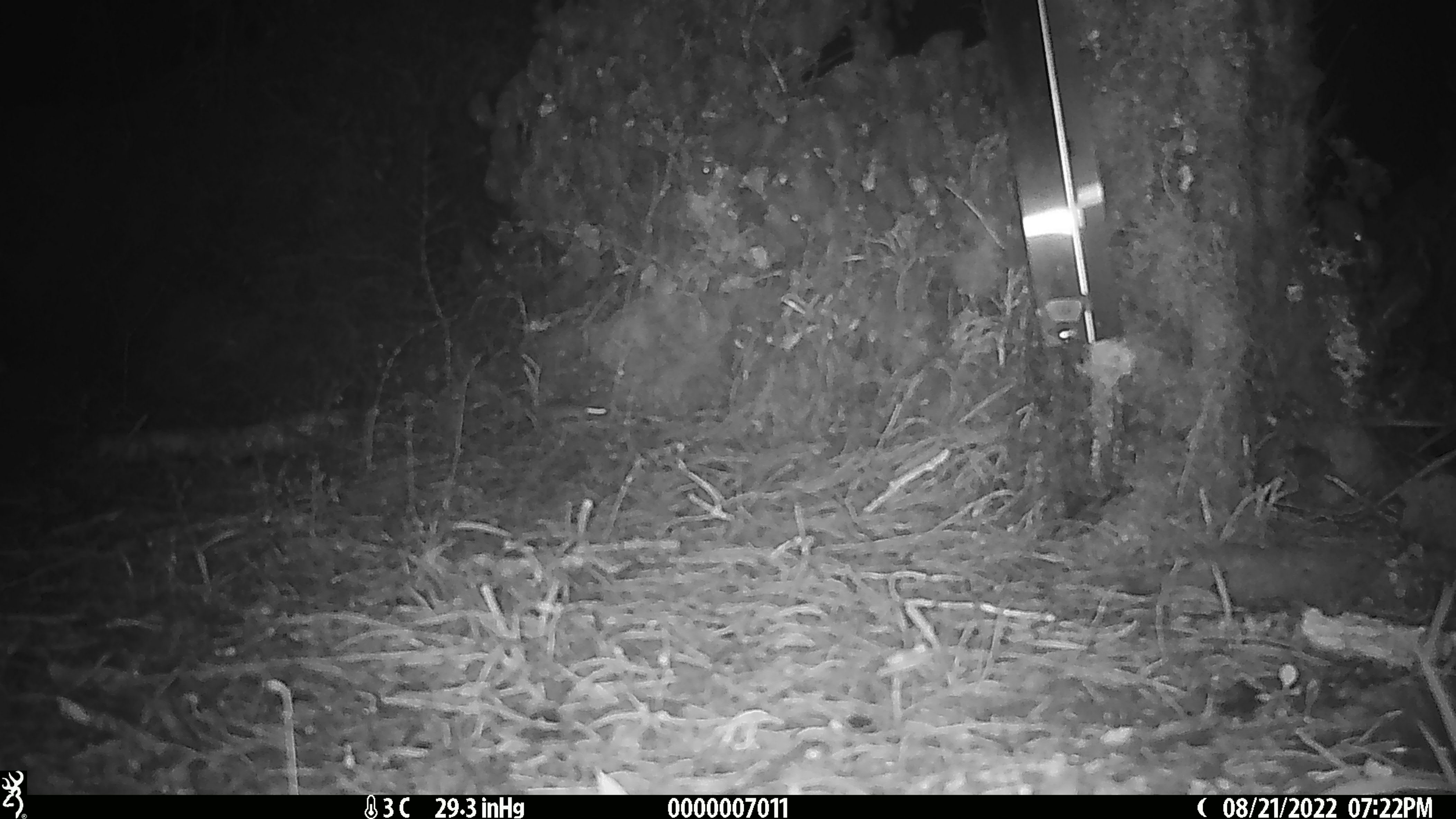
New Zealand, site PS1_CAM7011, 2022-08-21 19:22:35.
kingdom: Animalia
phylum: Chordata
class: Mammalia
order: Rodentia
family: Muridae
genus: Mus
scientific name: Mus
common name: mouse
Mouse (Mus).